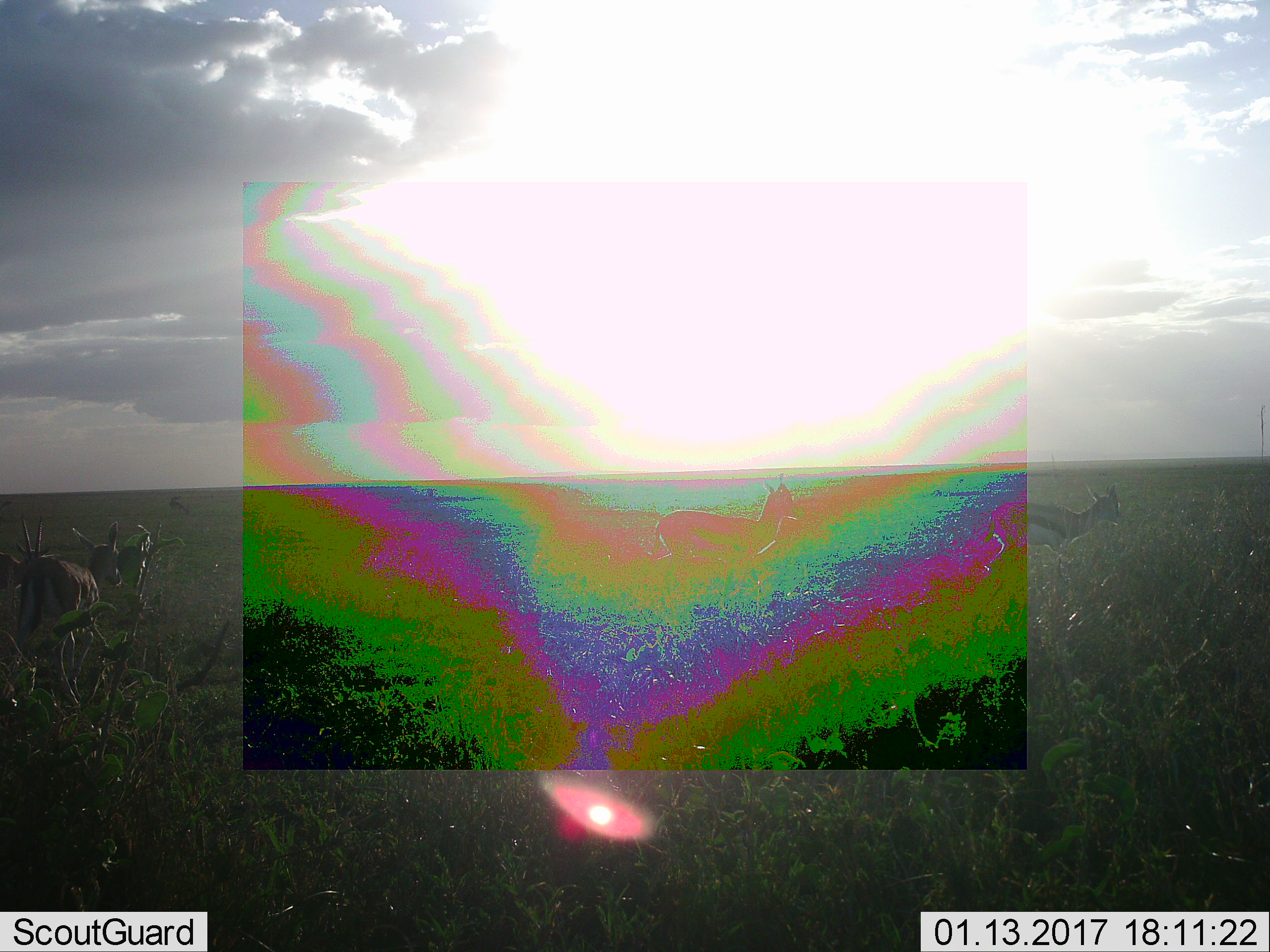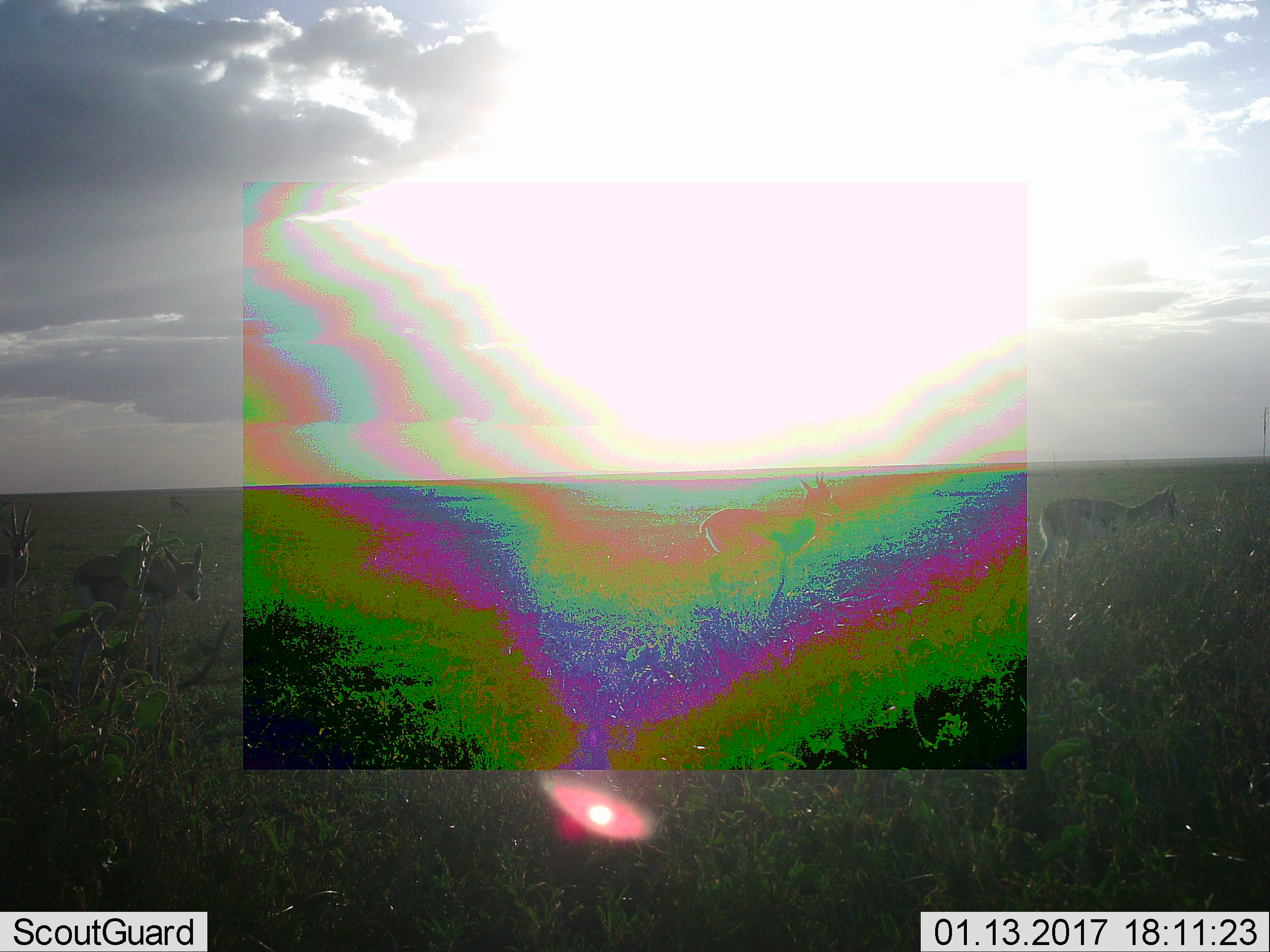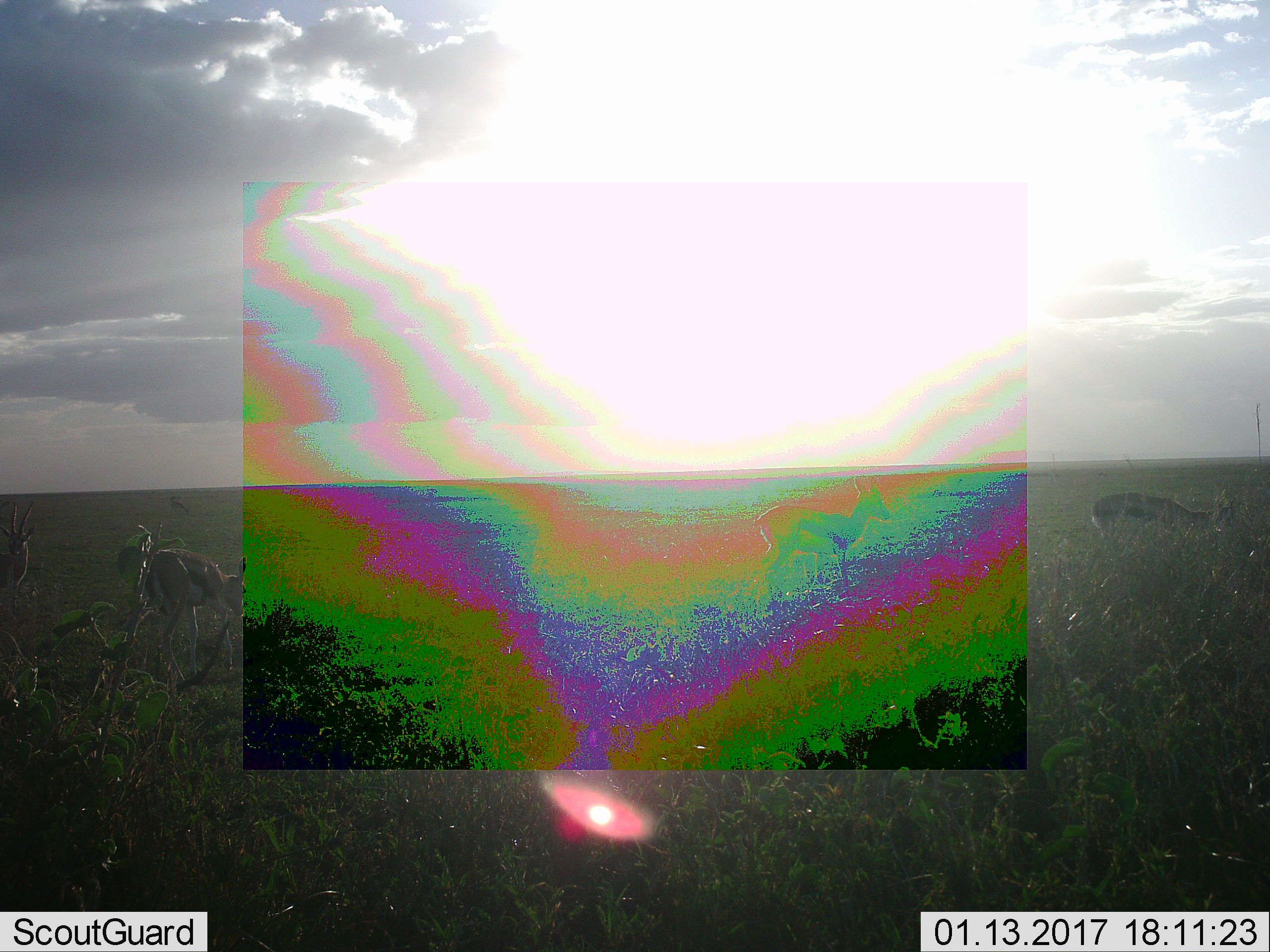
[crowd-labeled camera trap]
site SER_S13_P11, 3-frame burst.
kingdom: Animalia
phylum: Chordata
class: Mammalia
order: Artiodactyla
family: Bovidae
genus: Eudorcas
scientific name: Eudorcas thomsonii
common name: thomson's gazelle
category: gazellethomsons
Gazellethomsons (thomson's gazelle) (Eudorcas thomsonii), count 5. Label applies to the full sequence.